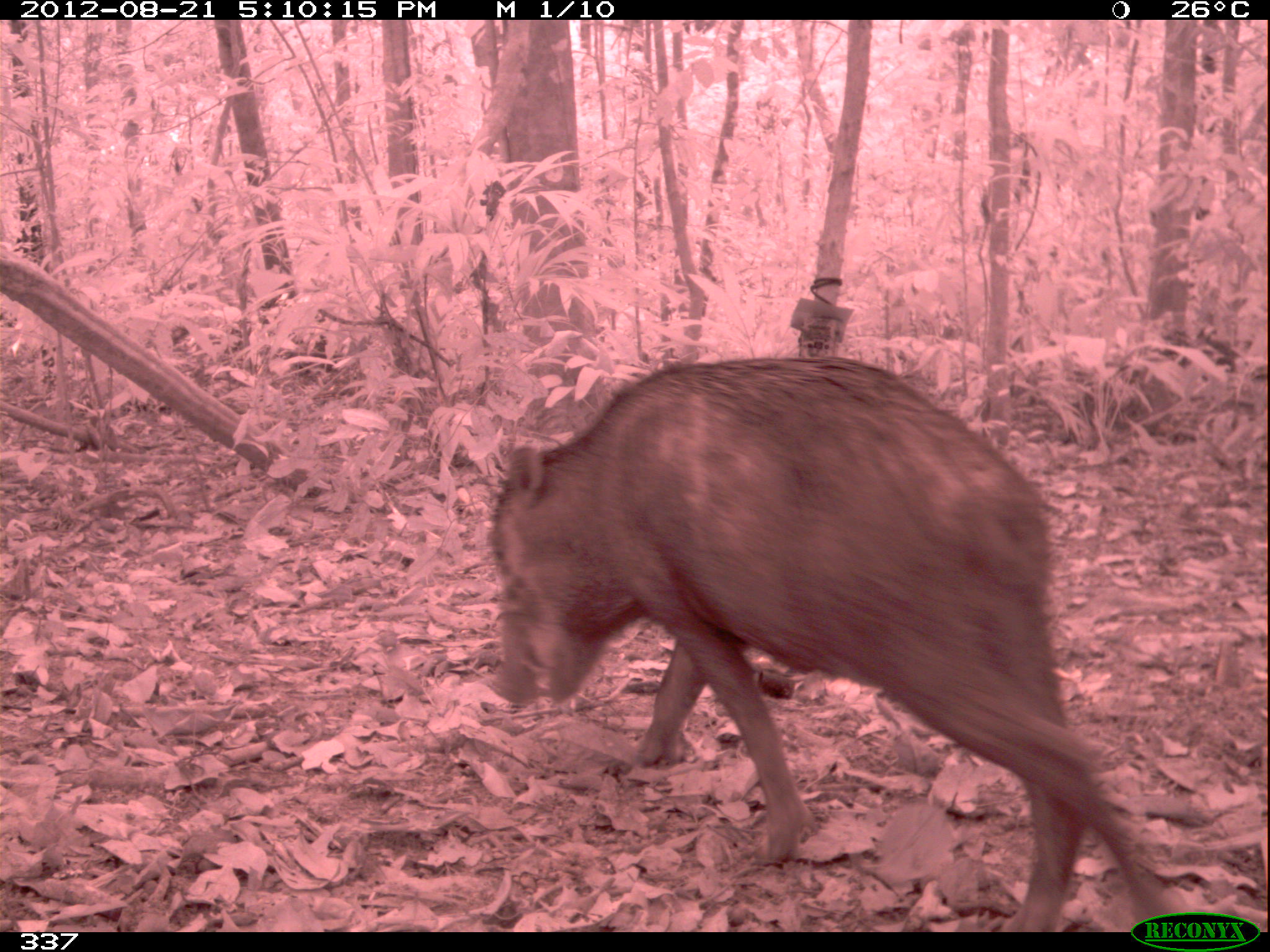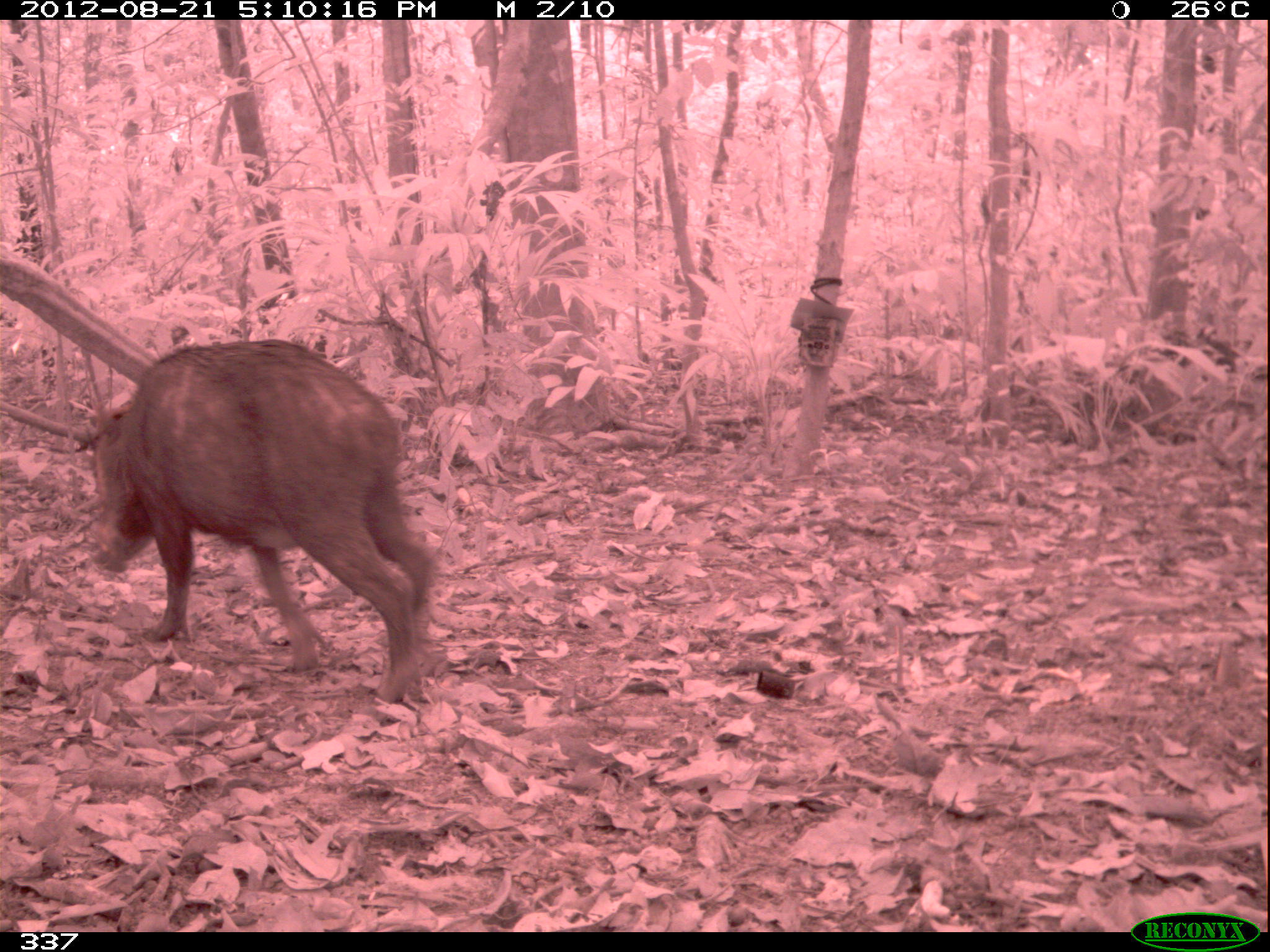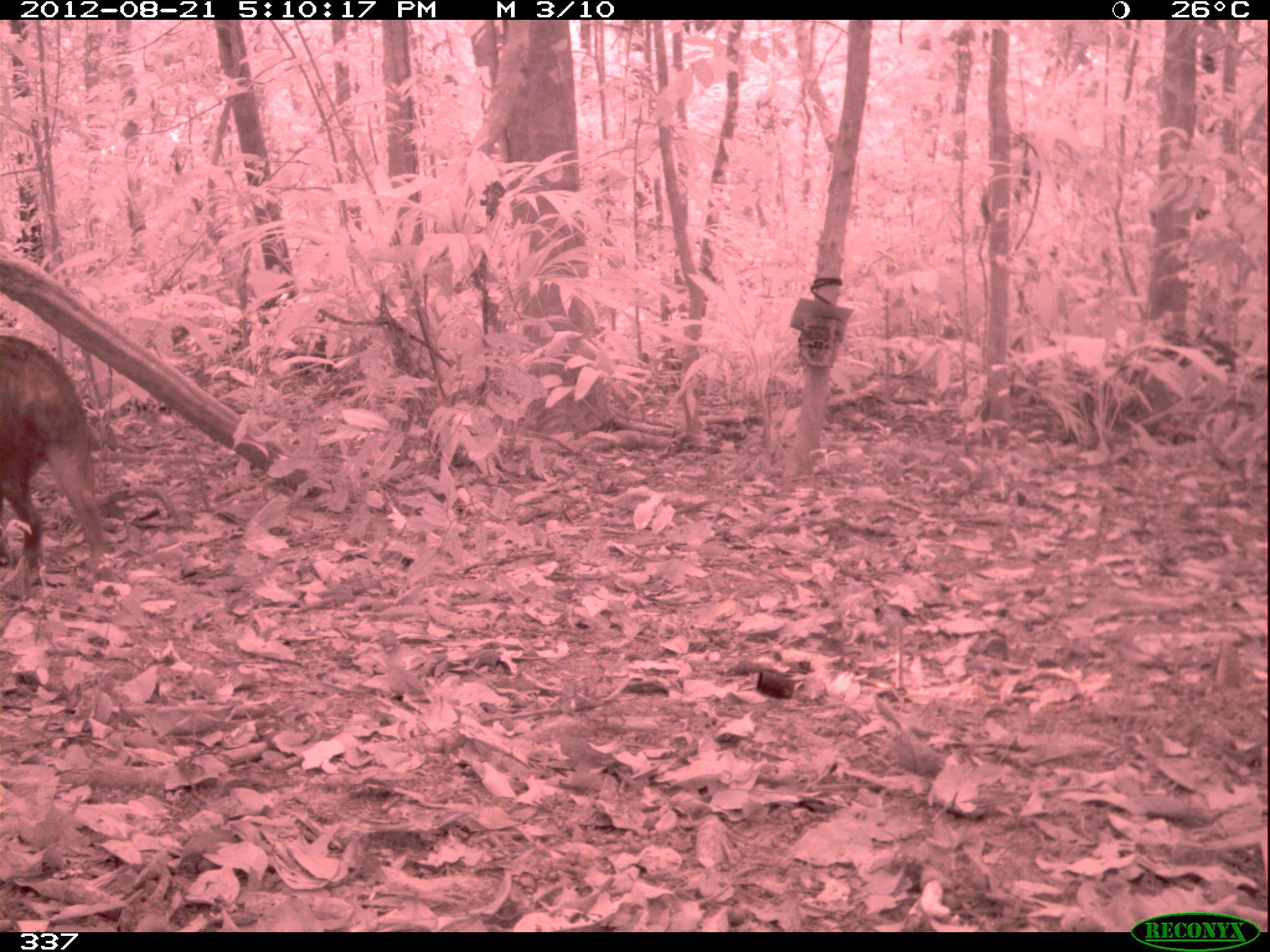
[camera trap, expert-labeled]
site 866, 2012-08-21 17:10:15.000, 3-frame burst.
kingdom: Animalia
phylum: Chordata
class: Mammalia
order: Artiodactyla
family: Tayassuidae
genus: Tayassu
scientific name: Tayassu pecari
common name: white-lipped peccary